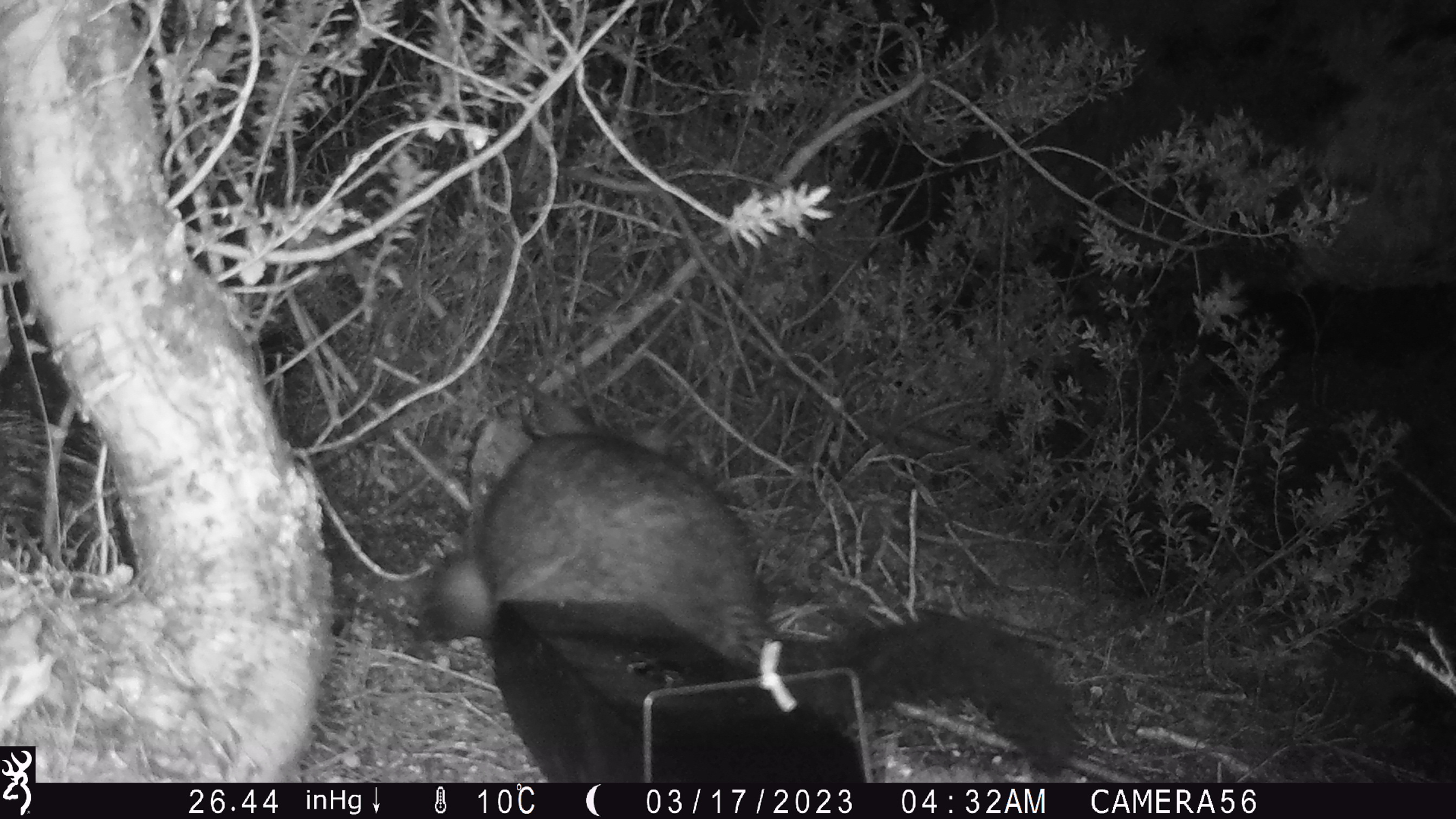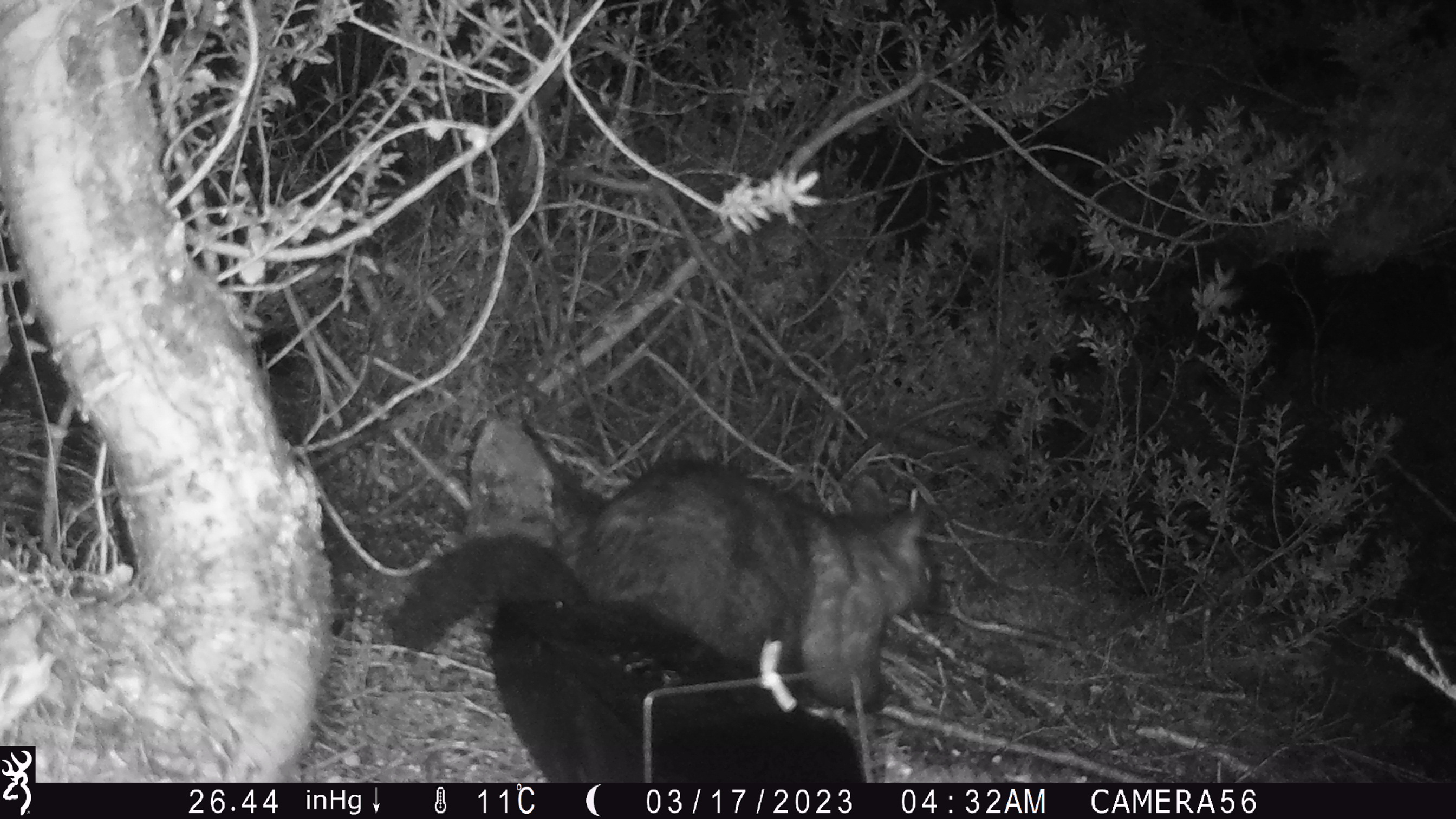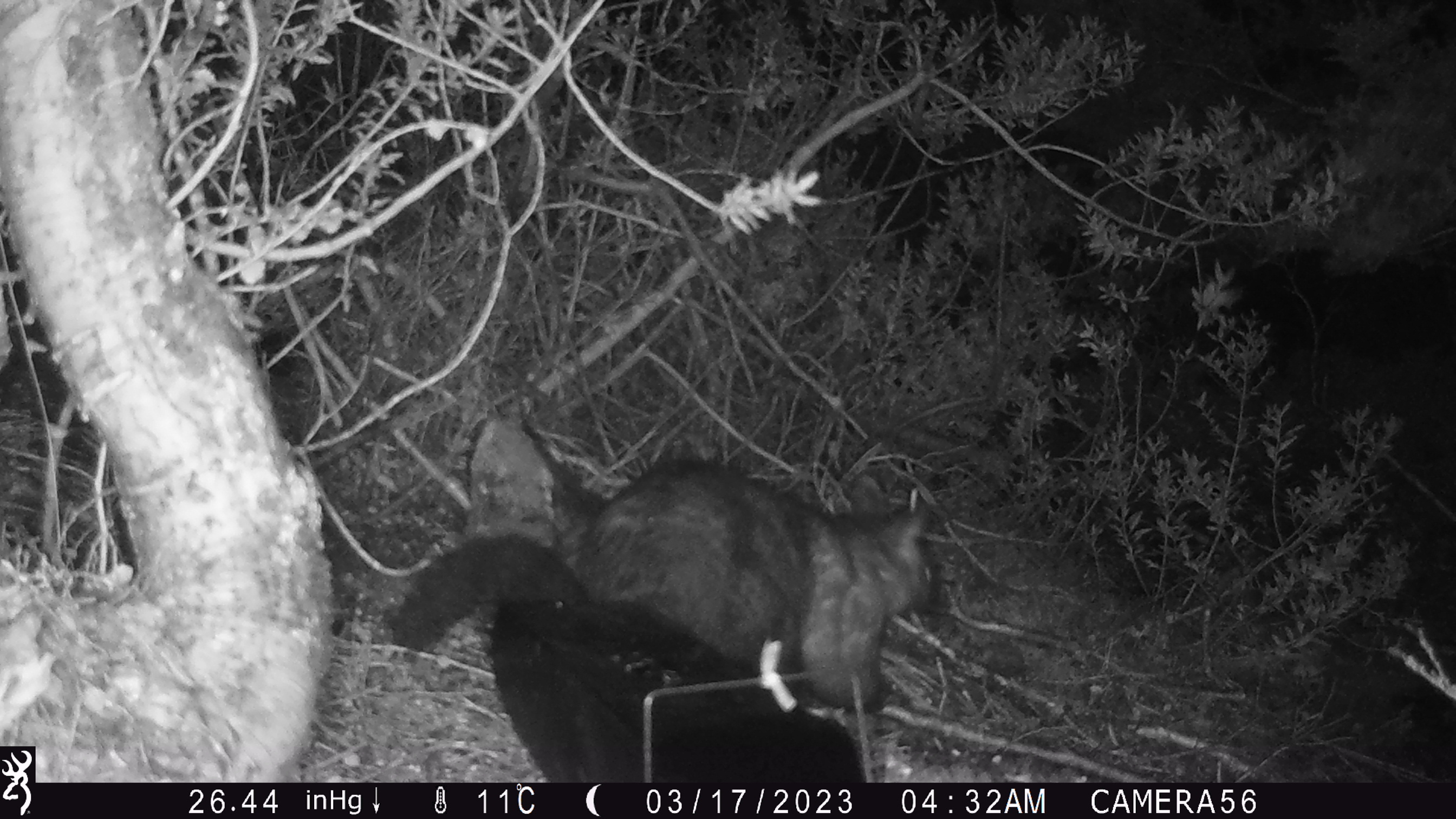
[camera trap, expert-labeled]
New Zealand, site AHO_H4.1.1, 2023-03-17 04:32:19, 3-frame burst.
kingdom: Animalia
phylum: Chordata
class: Mammalia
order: Carnivora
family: Mustelidae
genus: Mustela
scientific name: Mustela erminea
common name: stoat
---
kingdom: Animalia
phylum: Chordata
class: Mammalia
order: Diprotodontia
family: Phalangeridae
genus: Trichosurus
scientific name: Trichosurus vulpecula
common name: common brushtail possum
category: possum